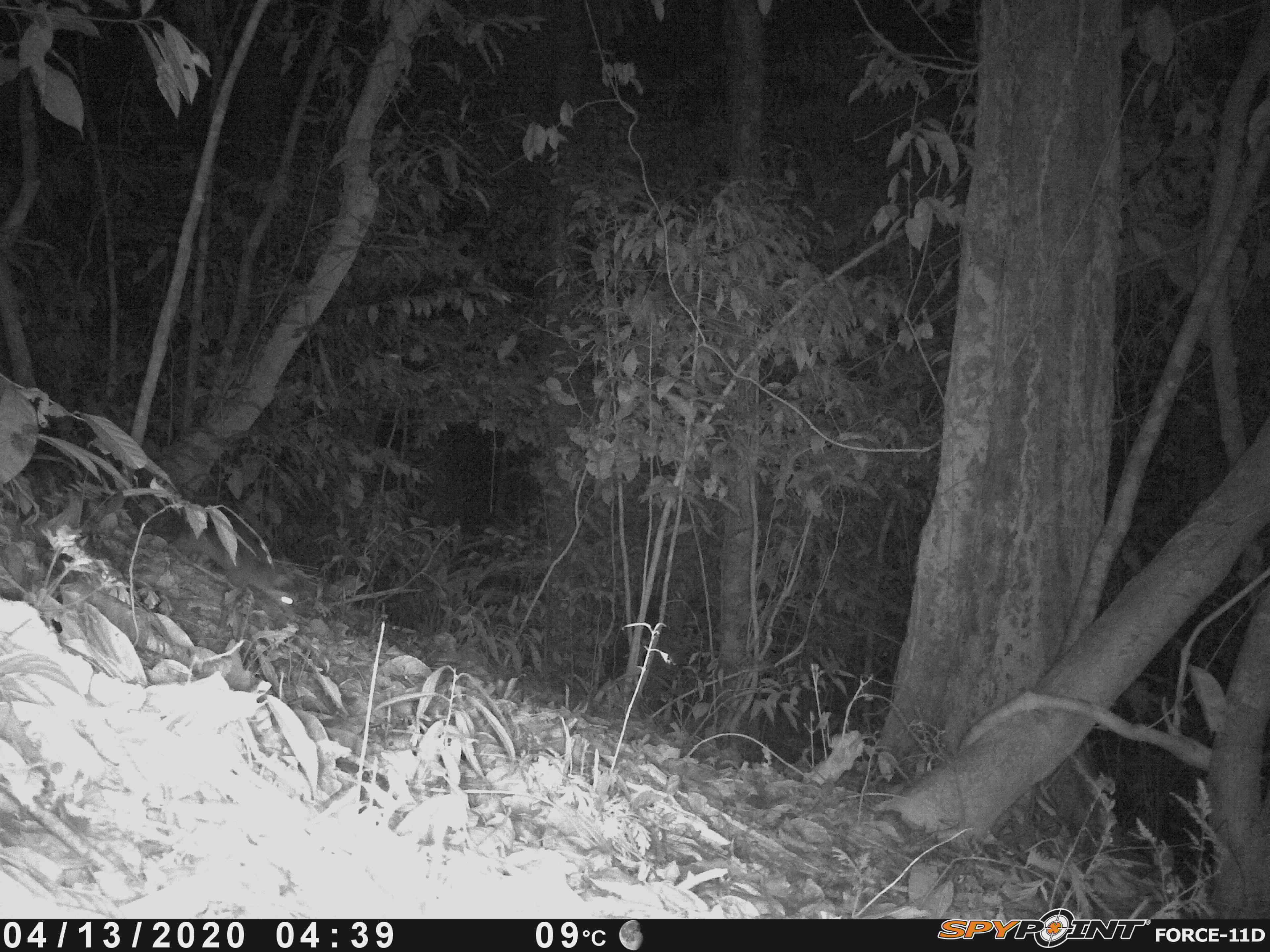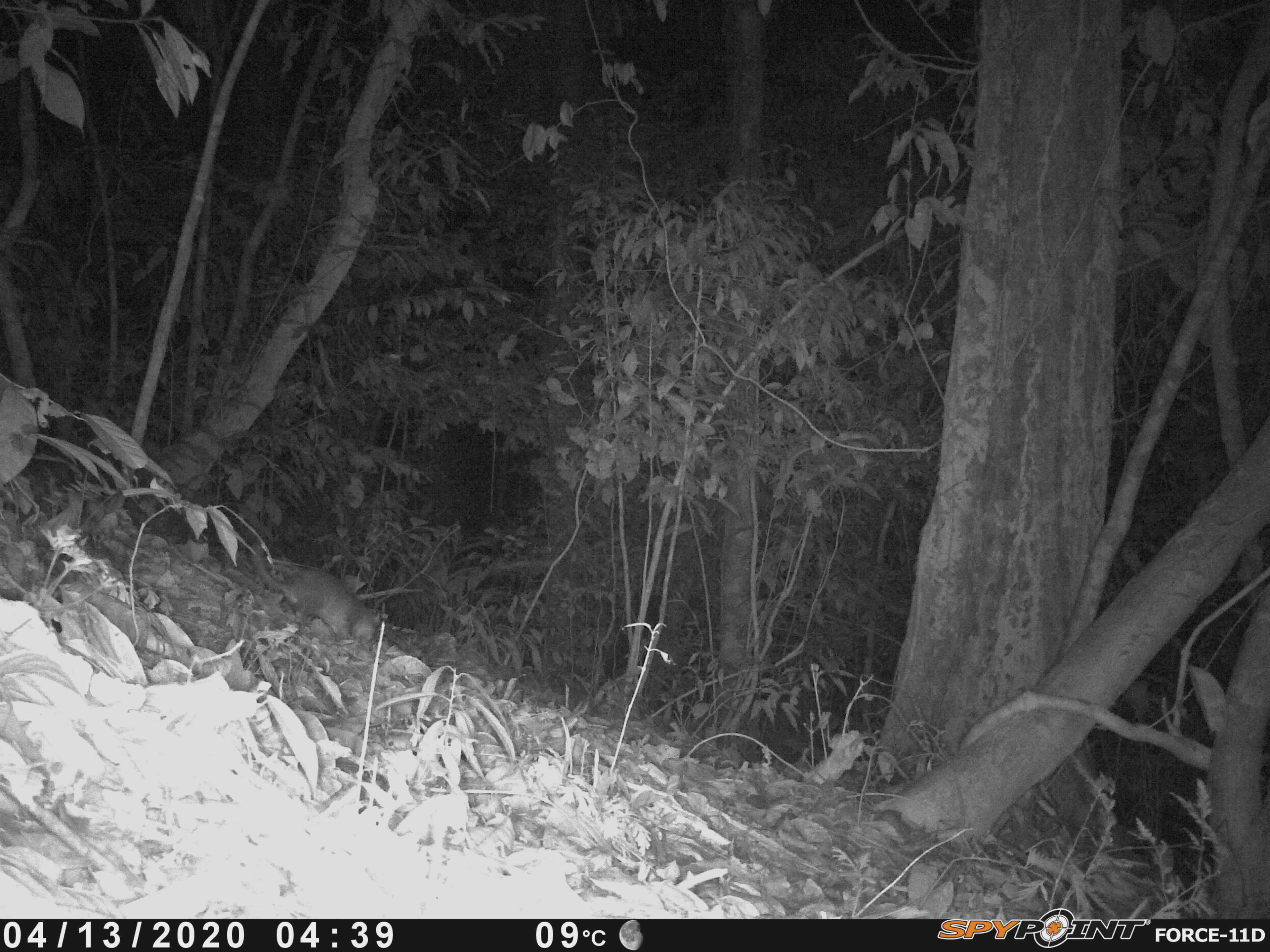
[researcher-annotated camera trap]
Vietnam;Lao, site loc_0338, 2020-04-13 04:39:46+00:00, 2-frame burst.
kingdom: Animalia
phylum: Chordata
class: Mammalia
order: Carnivora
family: Mustelidae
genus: Melogale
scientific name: Melogale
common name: ferret badger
Ferret badger (Melogale). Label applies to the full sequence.